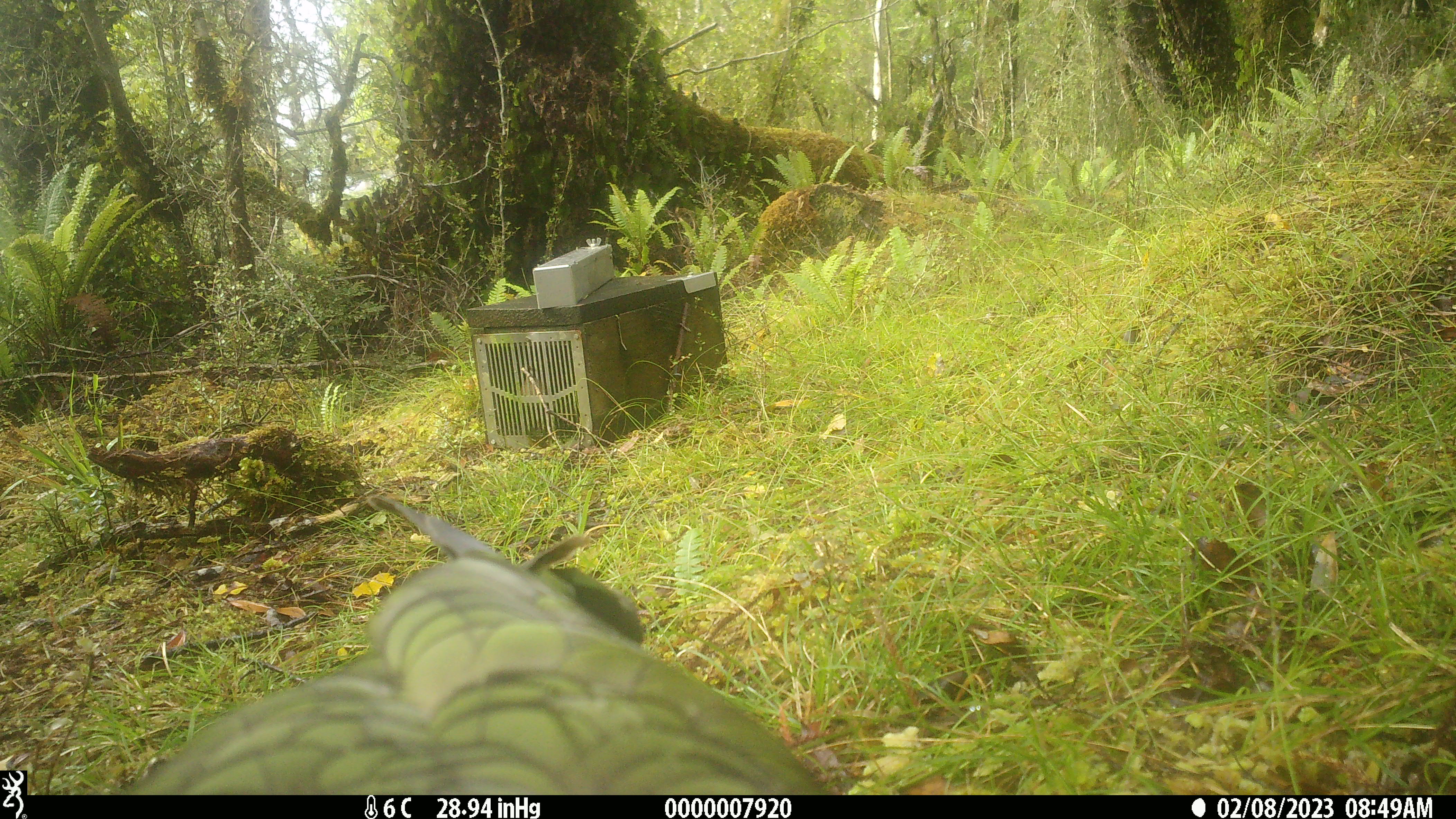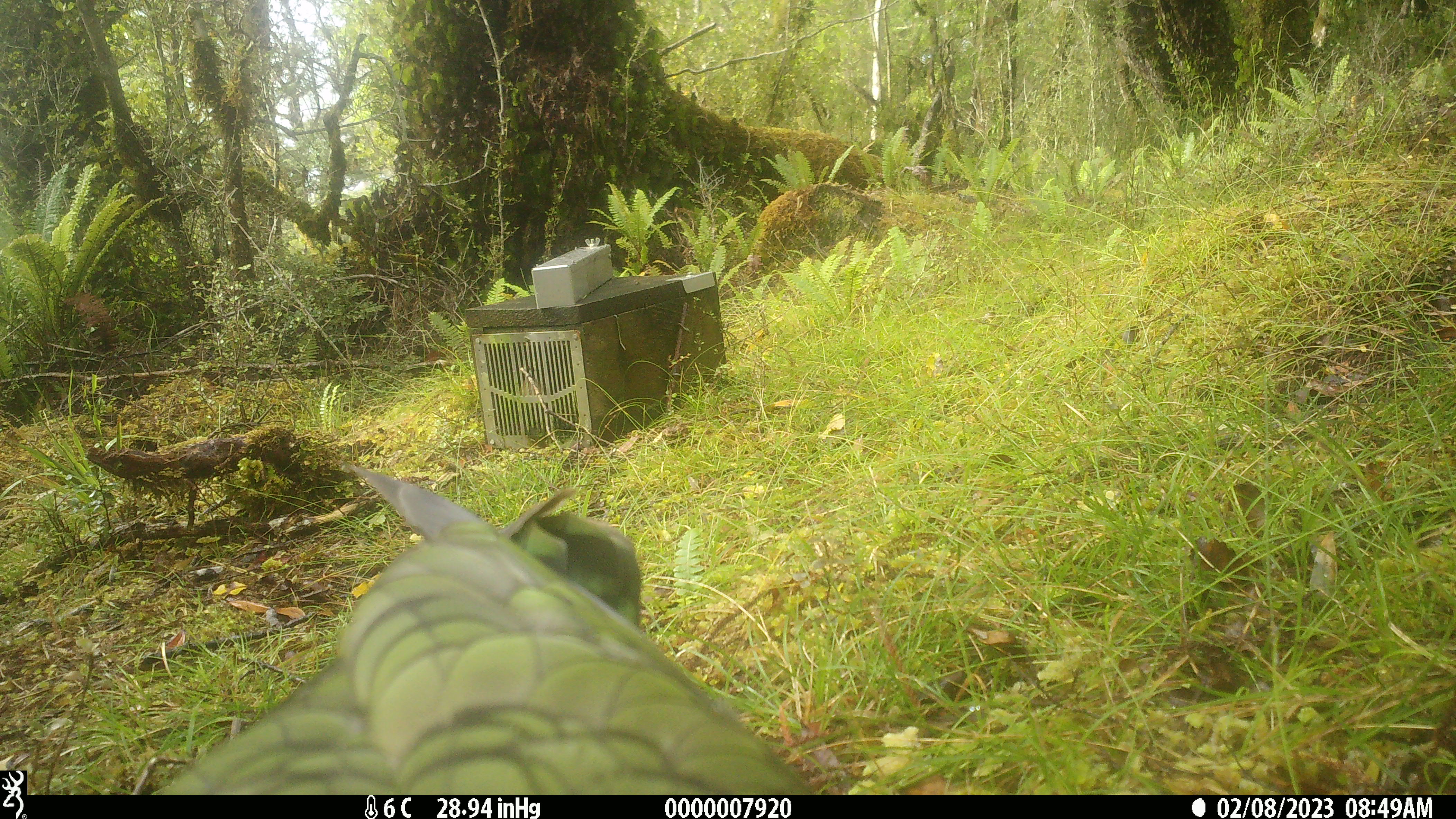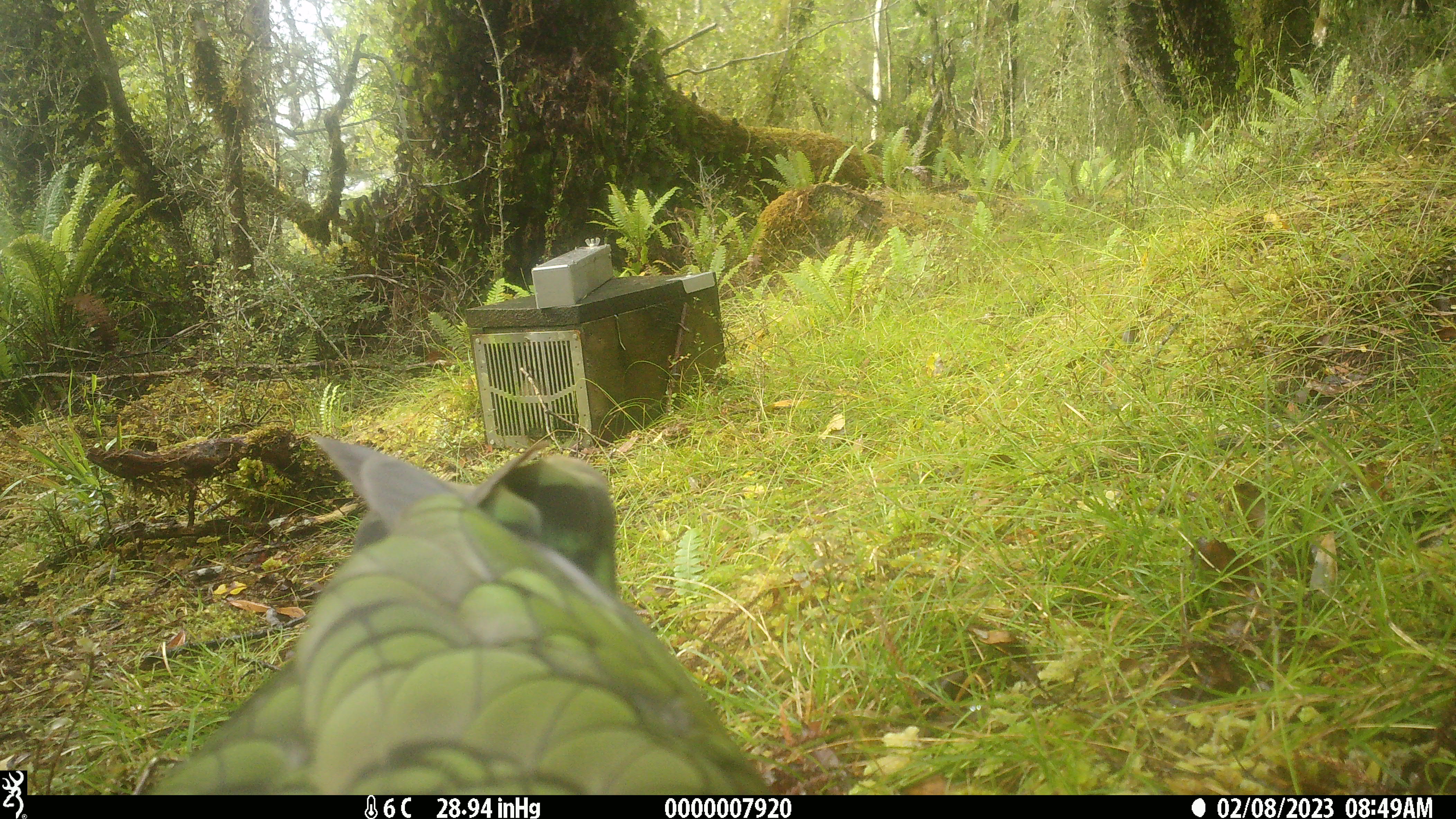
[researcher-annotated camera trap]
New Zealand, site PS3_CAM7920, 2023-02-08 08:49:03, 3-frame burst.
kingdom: Animalia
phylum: Chordata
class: Aves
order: Psittaciformes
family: Strigopidae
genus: Nestor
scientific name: Nestor notabilis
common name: kea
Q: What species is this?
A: Kea (Nestor notabilis).